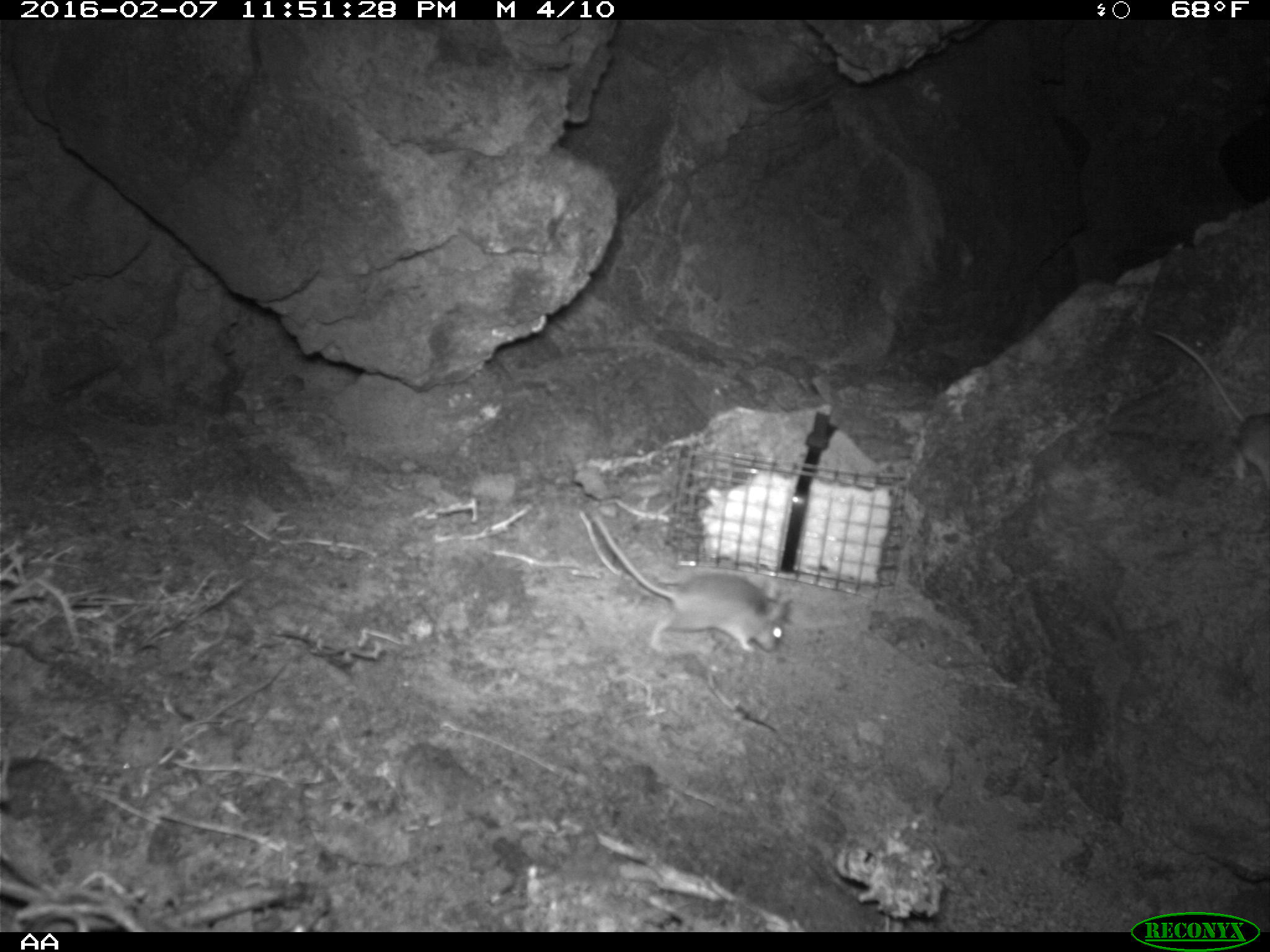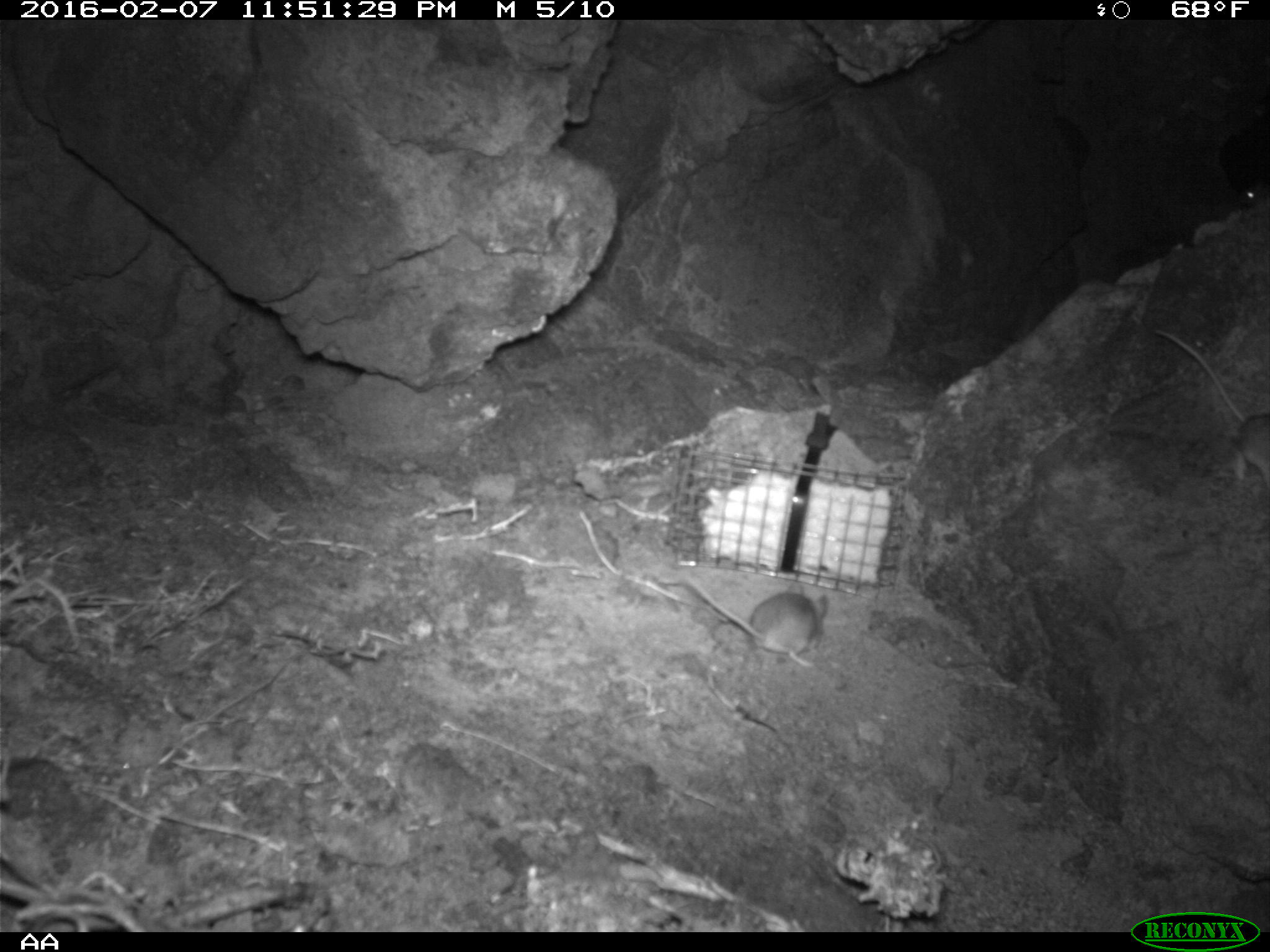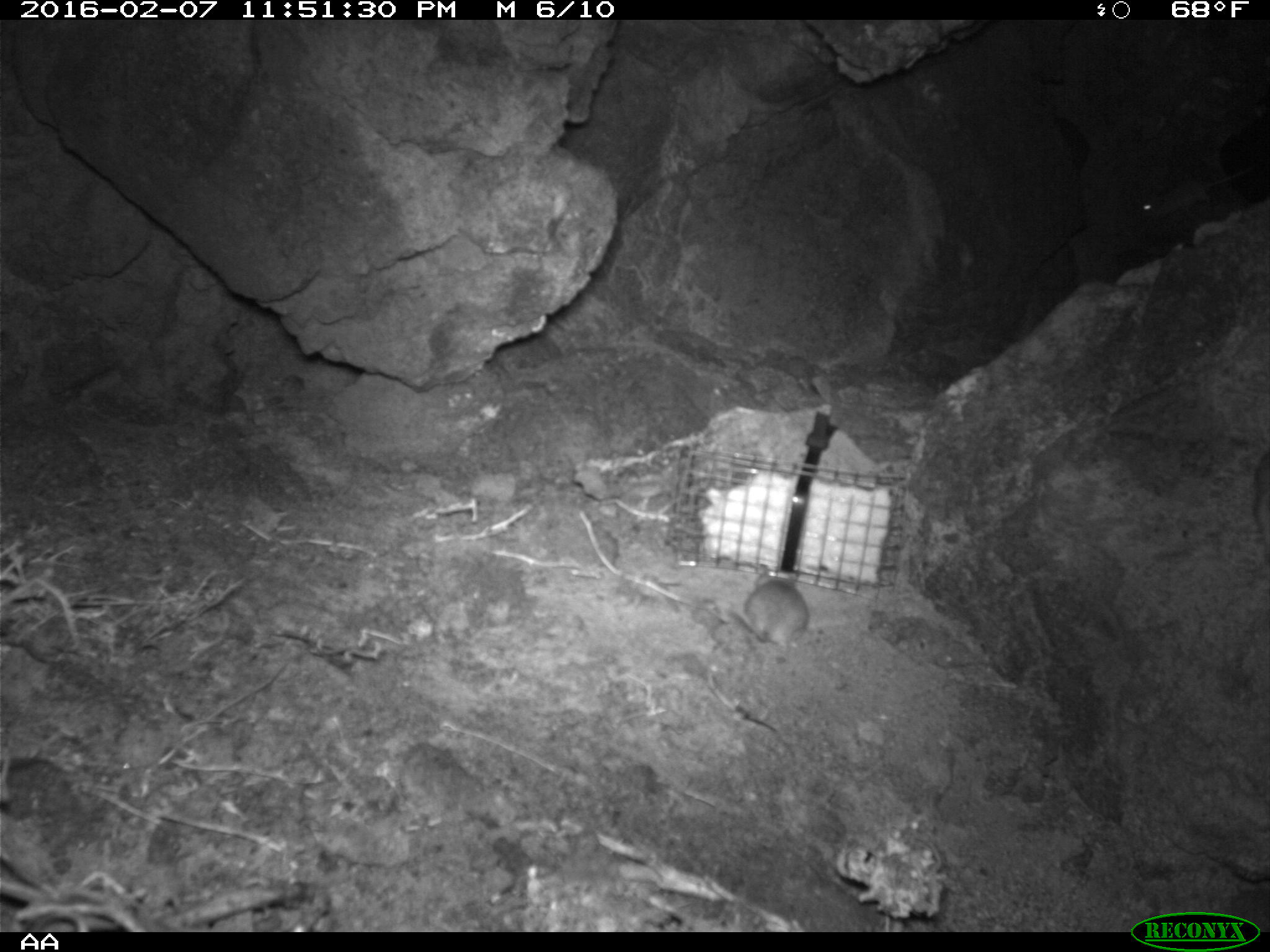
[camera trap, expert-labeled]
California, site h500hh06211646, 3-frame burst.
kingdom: Animalia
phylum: Chordata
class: Mammalia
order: Rodentia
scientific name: Rodentia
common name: rodent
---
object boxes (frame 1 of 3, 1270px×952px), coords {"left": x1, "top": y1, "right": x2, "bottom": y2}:
rodent: {"left": 588, "top": 509, "right": 790, "bottom": 653}; {"left": 1153, "top": 331, "right": 1269, "bottom": 488}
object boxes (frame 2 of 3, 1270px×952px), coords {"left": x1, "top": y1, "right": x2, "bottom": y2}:
rodent: {"left": 1153, "top": 327, "right": 1269, "bottom": 488}; {"left": 680, "top": 575, "right": 827, "bottom": 668}; {"left": 1237, "top": 184, "right": 1269, "bottom": 205}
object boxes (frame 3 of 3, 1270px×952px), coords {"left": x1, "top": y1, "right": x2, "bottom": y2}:
rodent: {"left": 1134, "top": 156, "right": 1261, "bottom": 226}; {"left": 724, "top": 560, "right": 812, "bottom": 657}